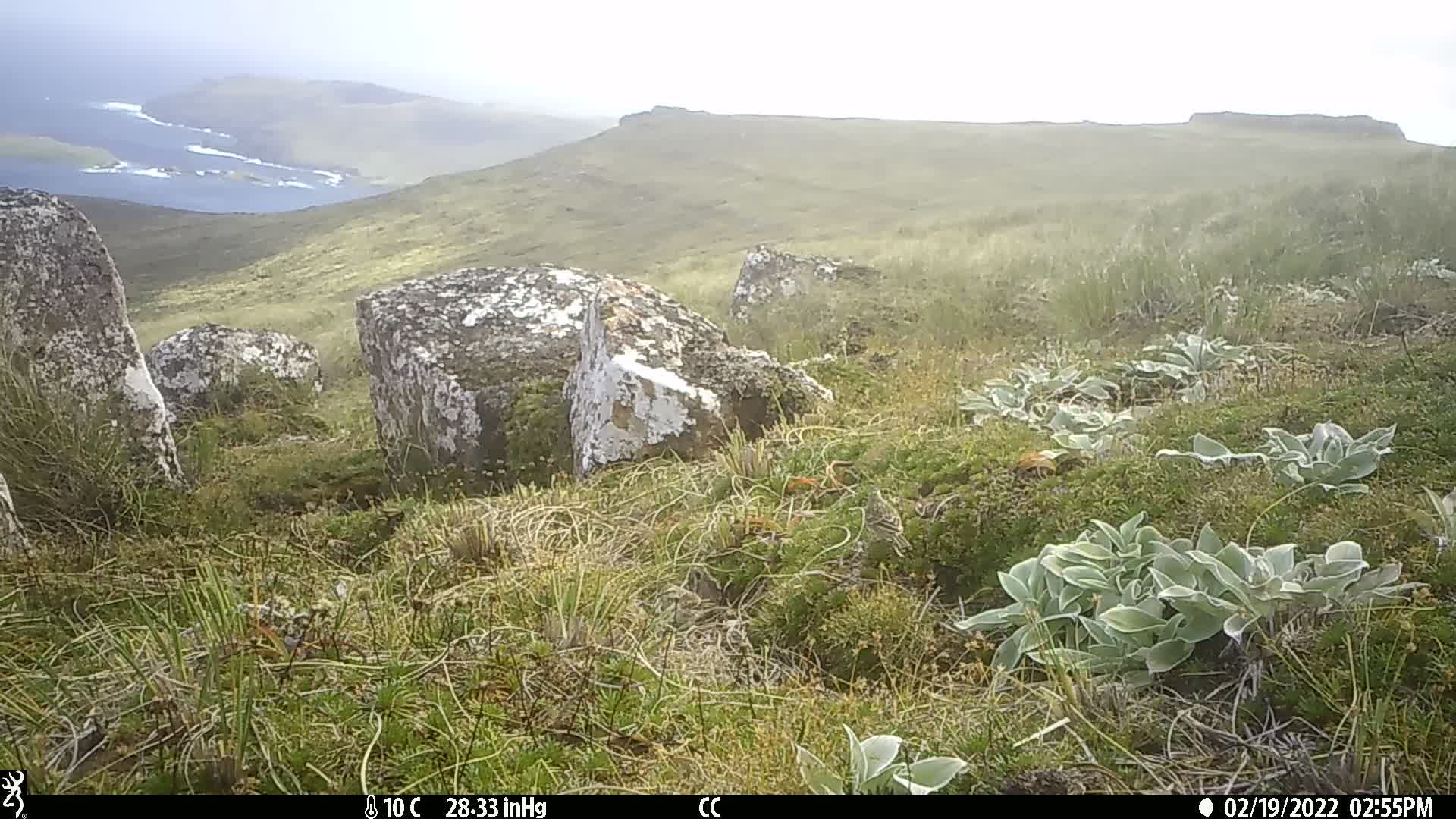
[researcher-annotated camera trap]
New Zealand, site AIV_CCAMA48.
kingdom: Animalia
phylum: Chordata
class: Aves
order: Passeriformes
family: Motacillidae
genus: Anthus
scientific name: Anthus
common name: pipit